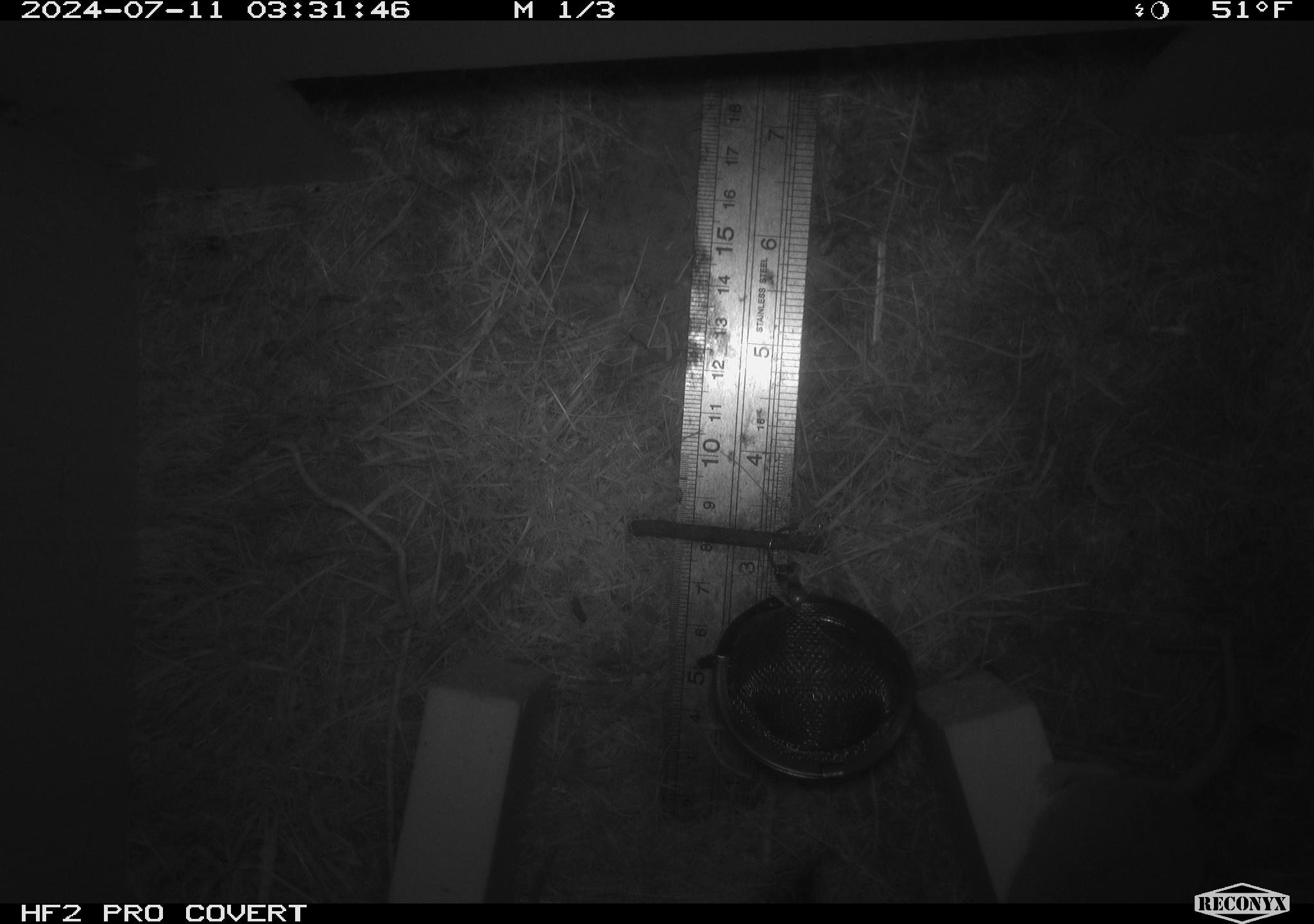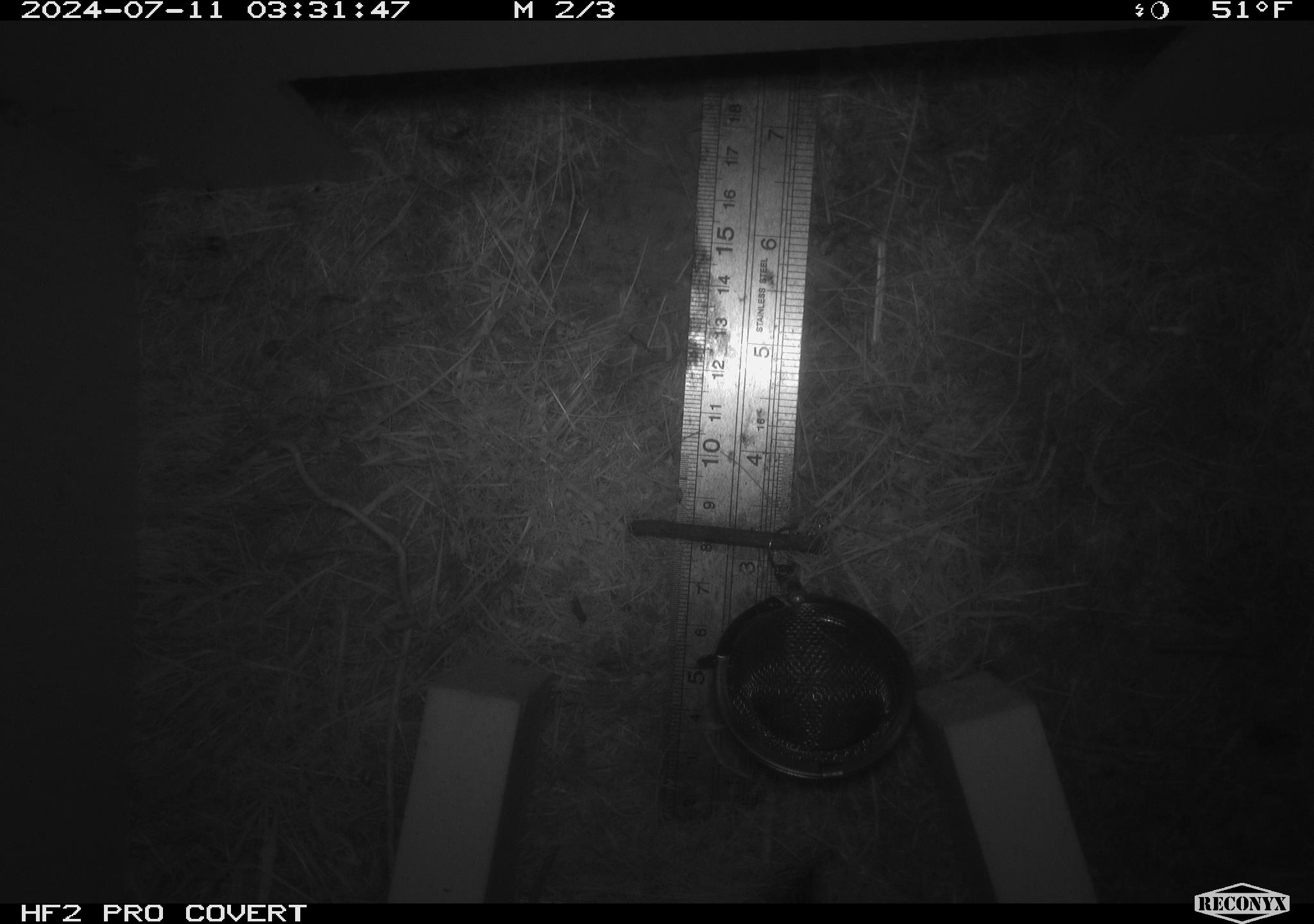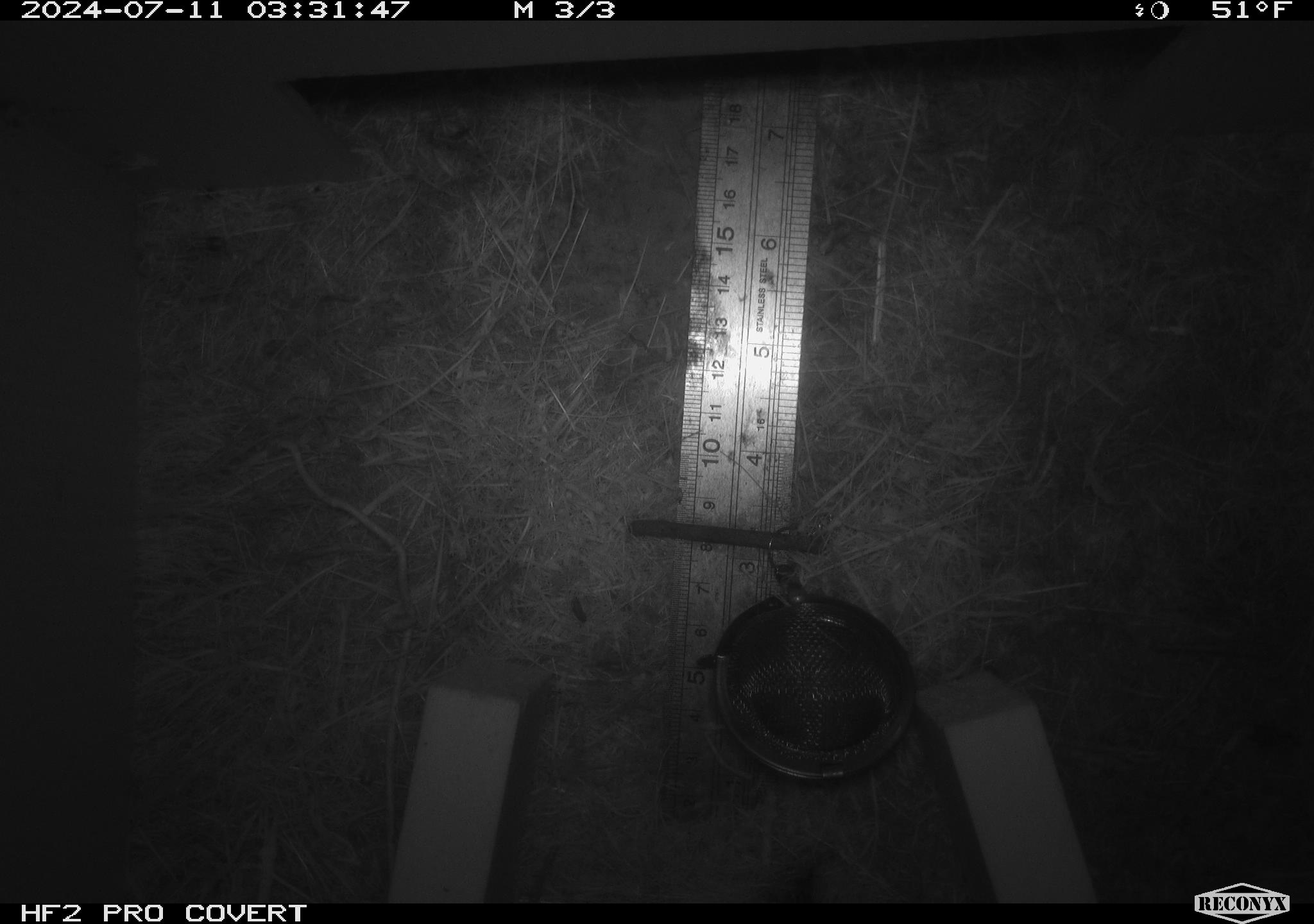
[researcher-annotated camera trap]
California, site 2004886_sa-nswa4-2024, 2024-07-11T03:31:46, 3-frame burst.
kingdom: Animalia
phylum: Chordata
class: Mammalia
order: Rodentia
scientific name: Rodentia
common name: mouse species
Mouse species (Rodentia).